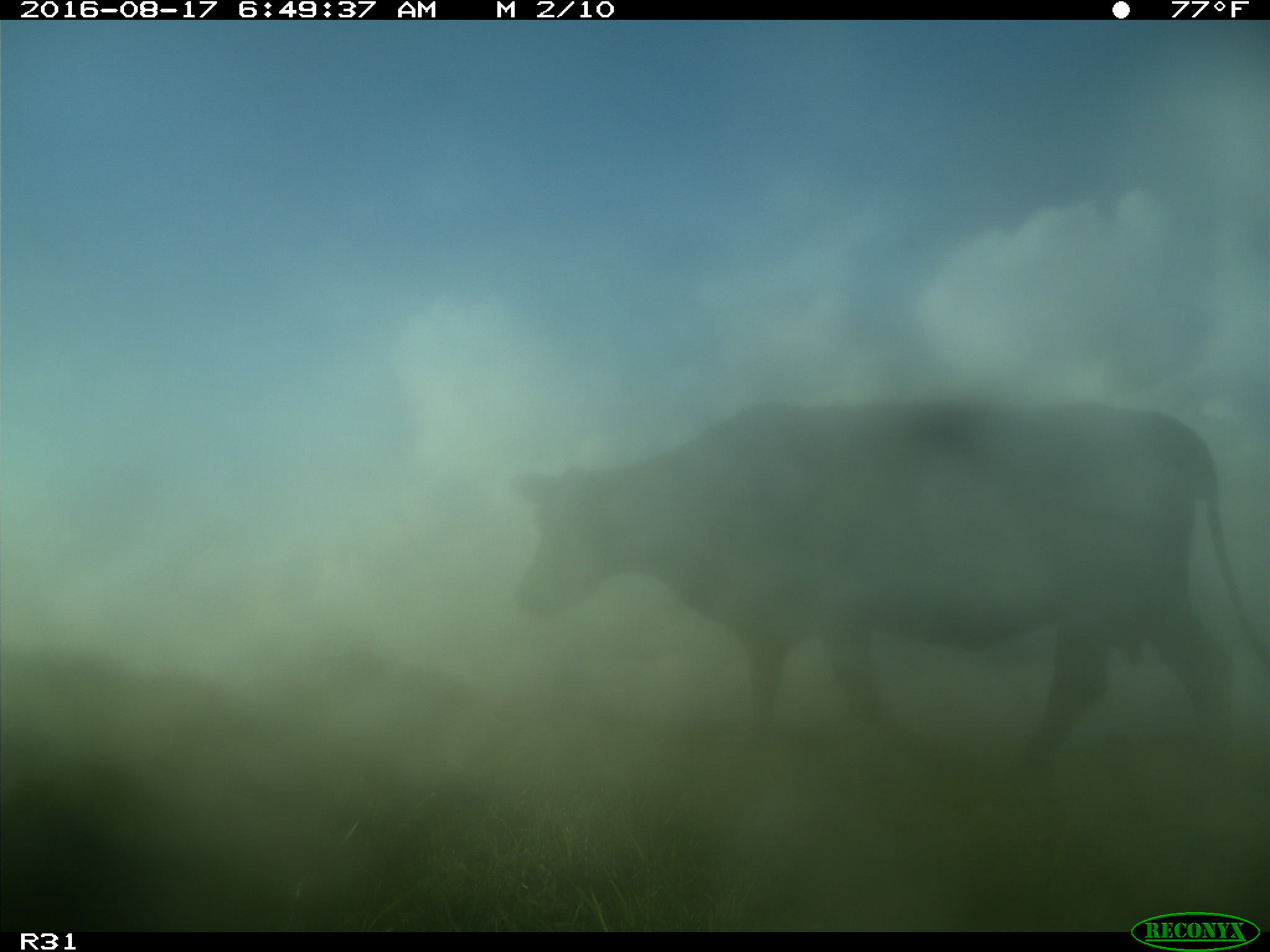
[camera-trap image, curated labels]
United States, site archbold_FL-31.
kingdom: Animalia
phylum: Chordata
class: Mammalia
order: Artiodactyla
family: Bovidae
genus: Bos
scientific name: Bos taurus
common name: domestic cow